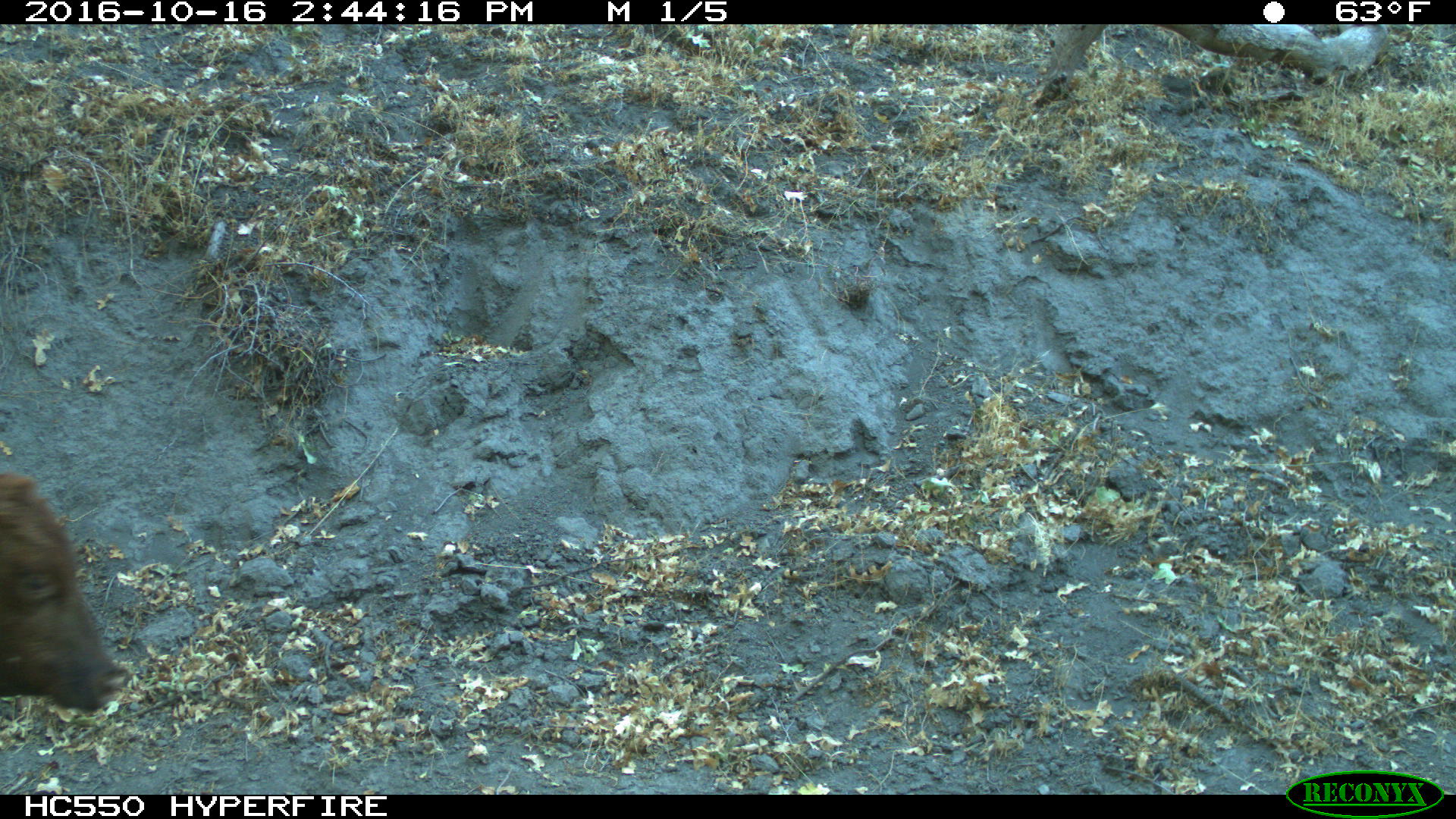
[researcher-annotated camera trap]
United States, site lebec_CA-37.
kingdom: Animalia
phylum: Chordata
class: Mammalia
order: Artiodactyla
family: Bovidae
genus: Bos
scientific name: Bos taurus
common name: domestic cow